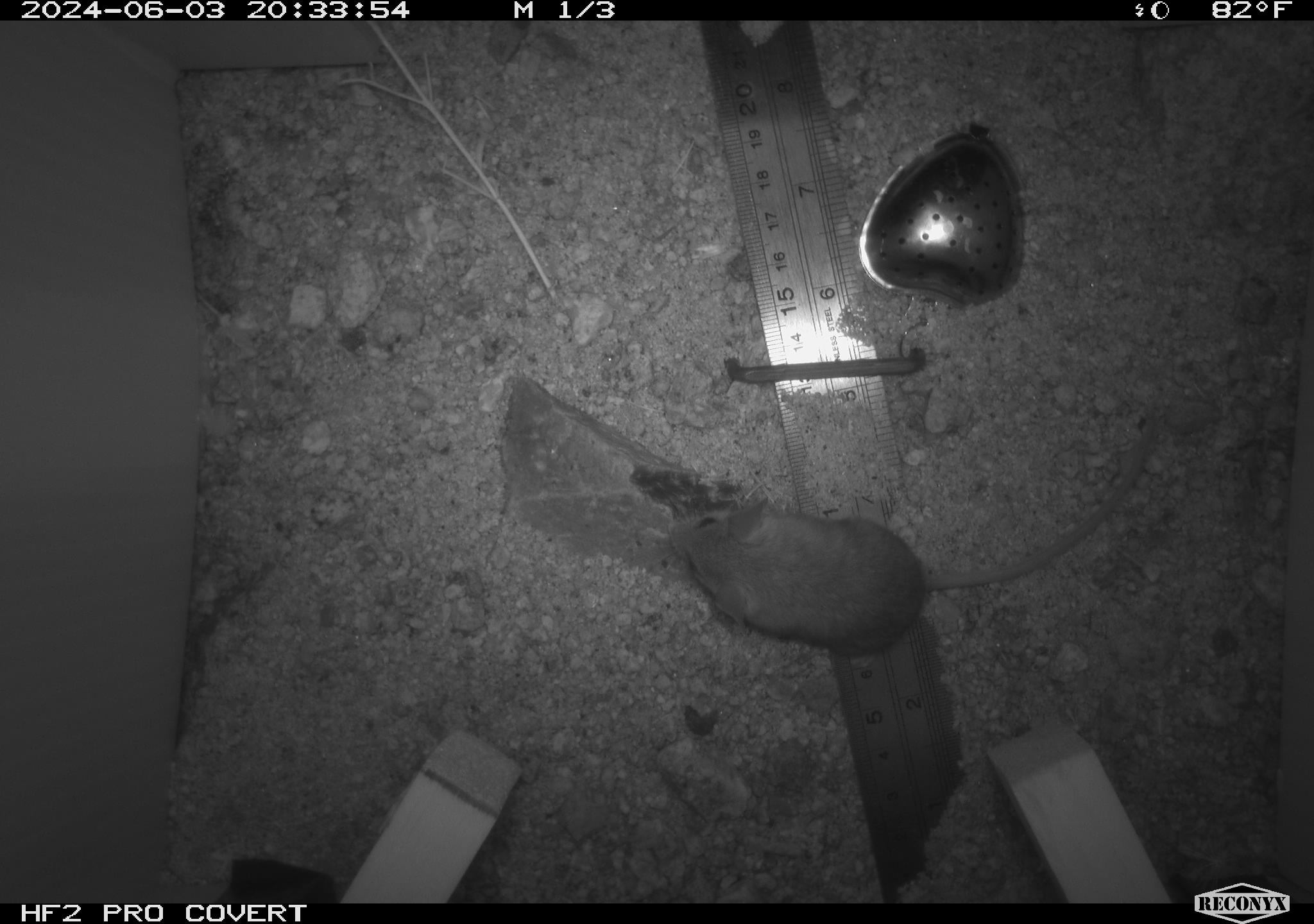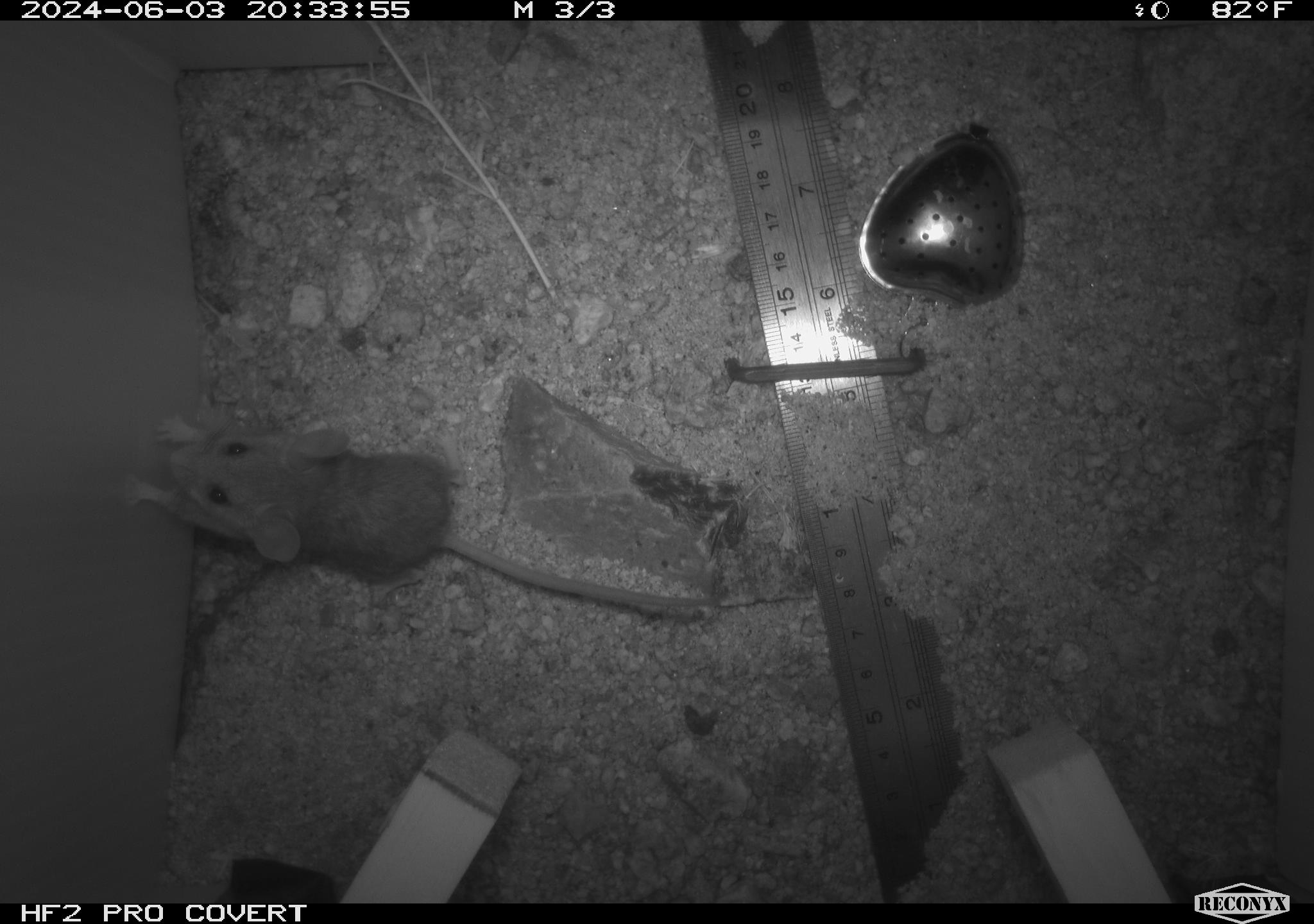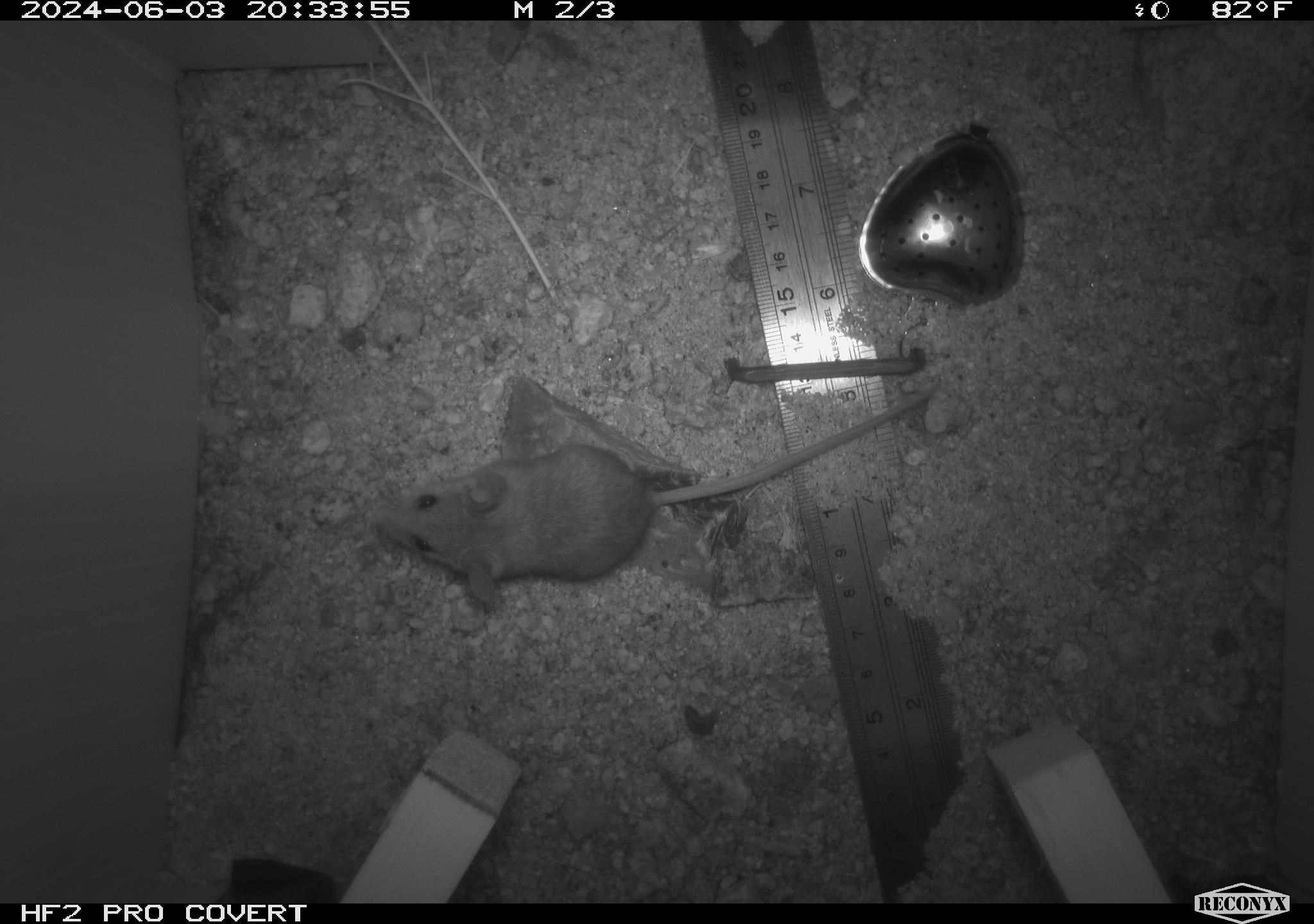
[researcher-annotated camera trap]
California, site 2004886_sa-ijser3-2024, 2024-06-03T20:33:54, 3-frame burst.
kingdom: Animalia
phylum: Chordata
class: Mammalia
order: Rodentia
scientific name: Rodentia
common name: mouse species